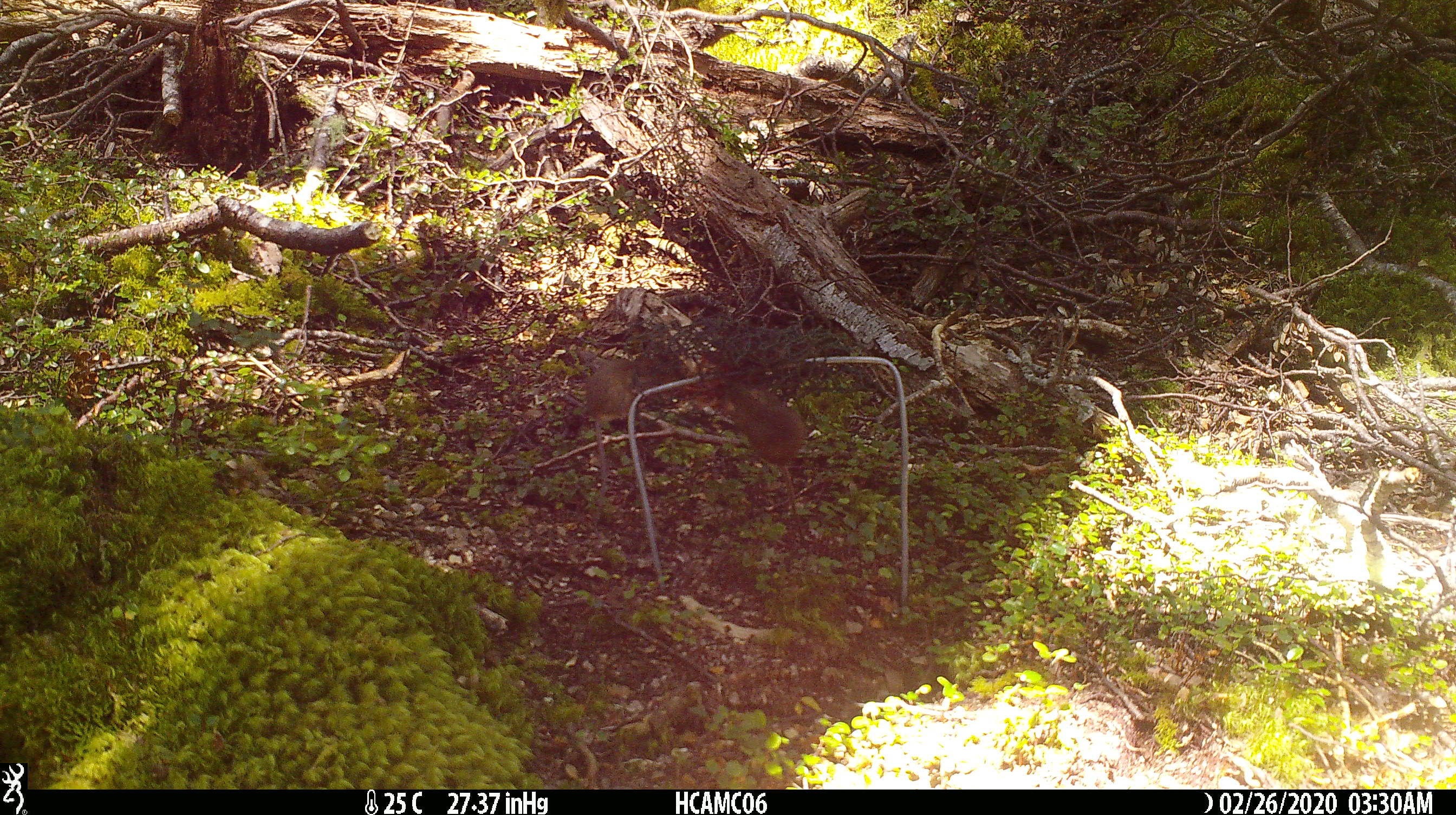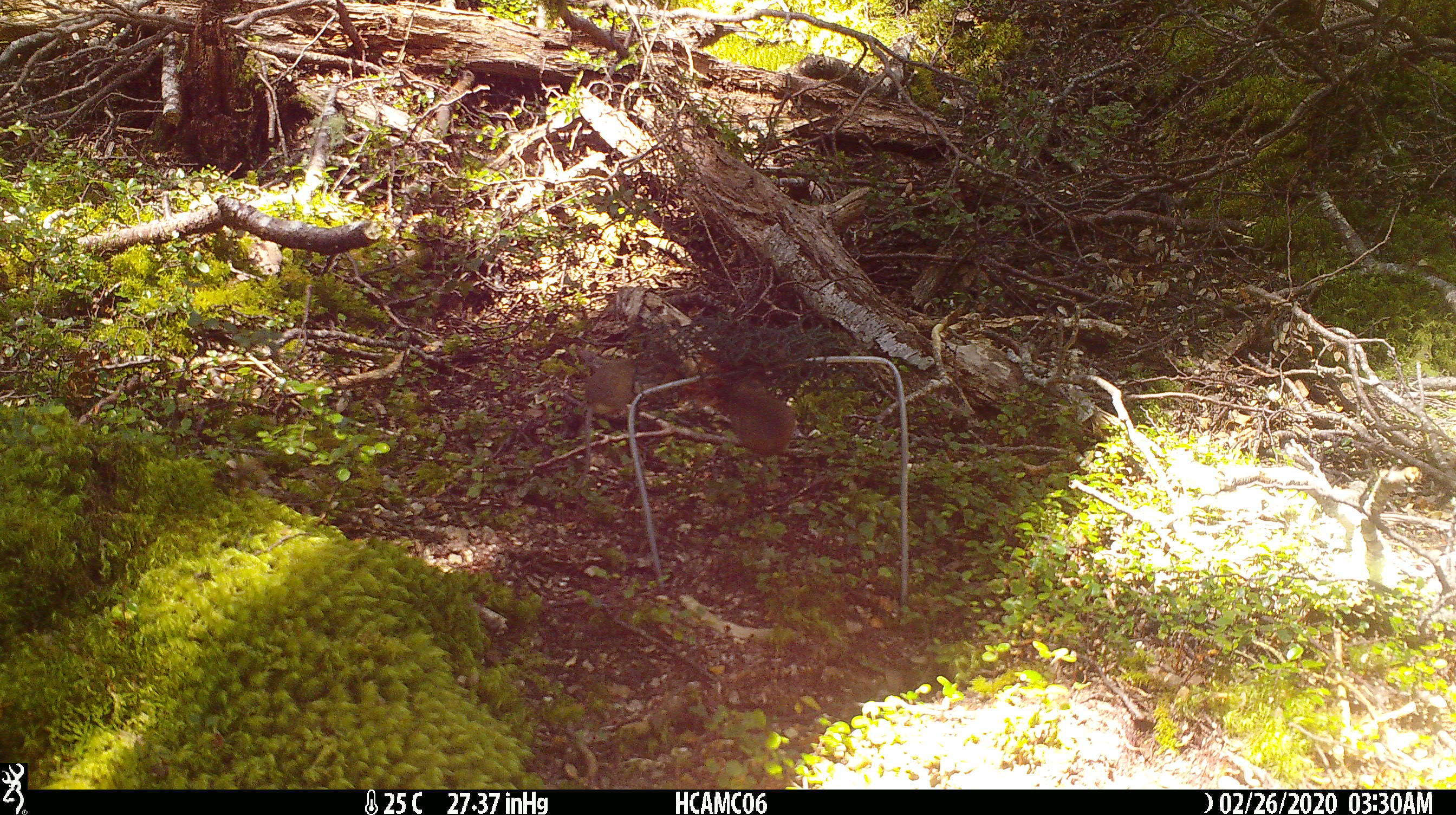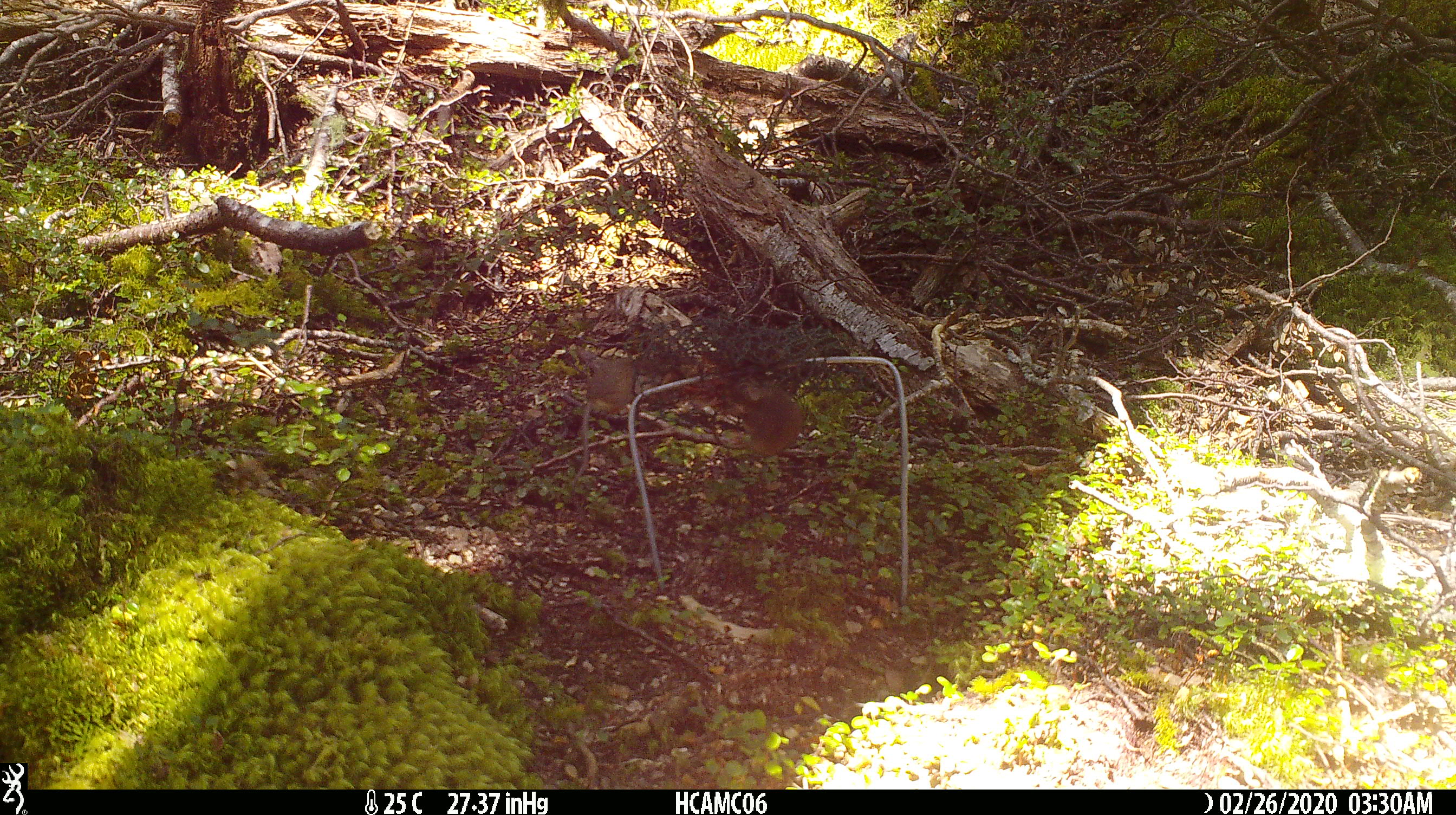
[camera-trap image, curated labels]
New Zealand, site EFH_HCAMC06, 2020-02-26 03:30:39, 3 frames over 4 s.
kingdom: Animalia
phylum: Chordata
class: Mammalia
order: Rodentia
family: Muridae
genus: Mus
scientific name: Mus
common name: mouse